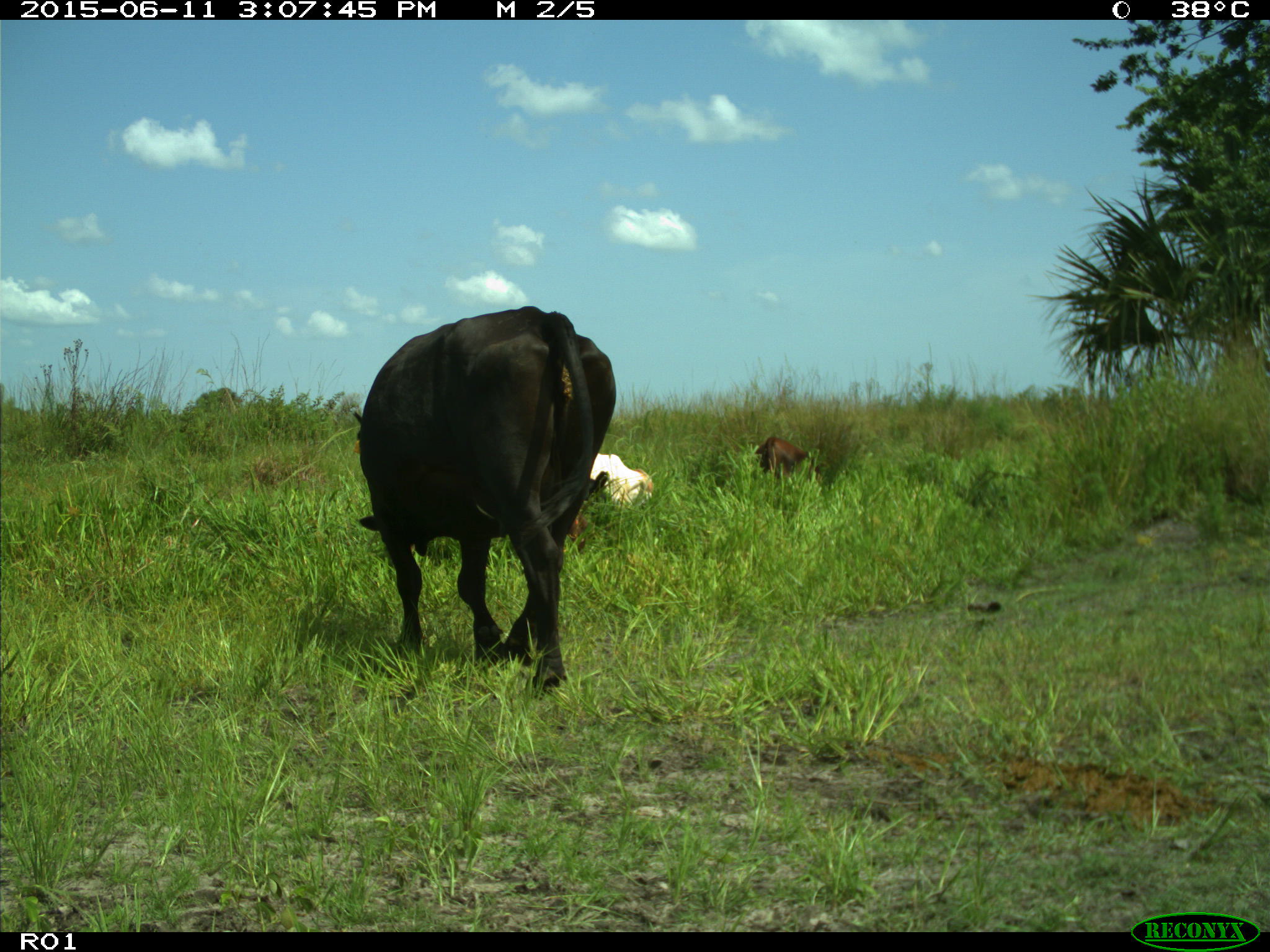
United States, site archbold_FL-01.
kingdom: Animalia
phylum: Chordata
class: Mammalia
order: Artiodactyla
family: Bovidae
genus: Bos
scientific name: Bos taurus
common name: domestic cow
Bos taurus (domestic cow).